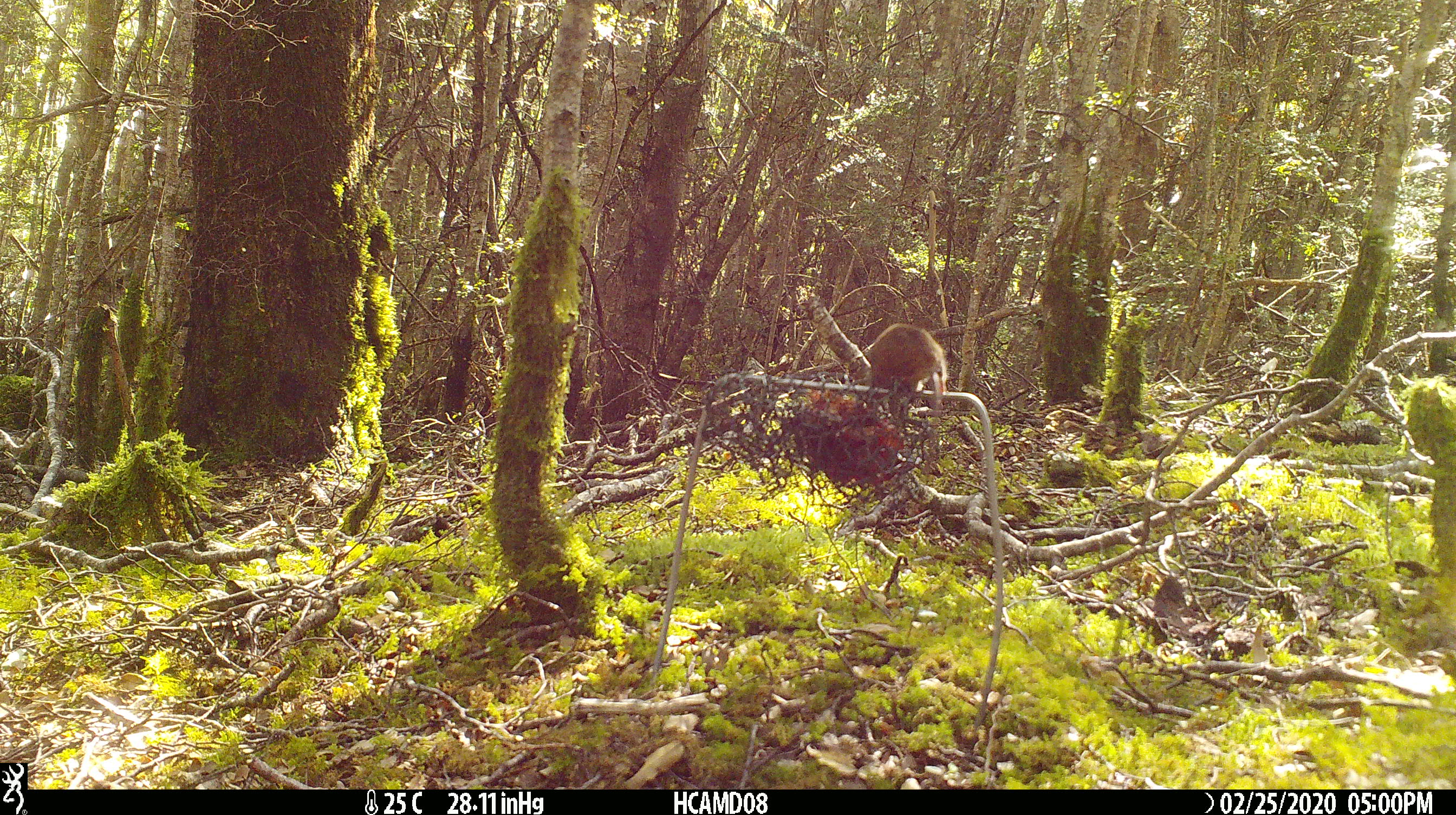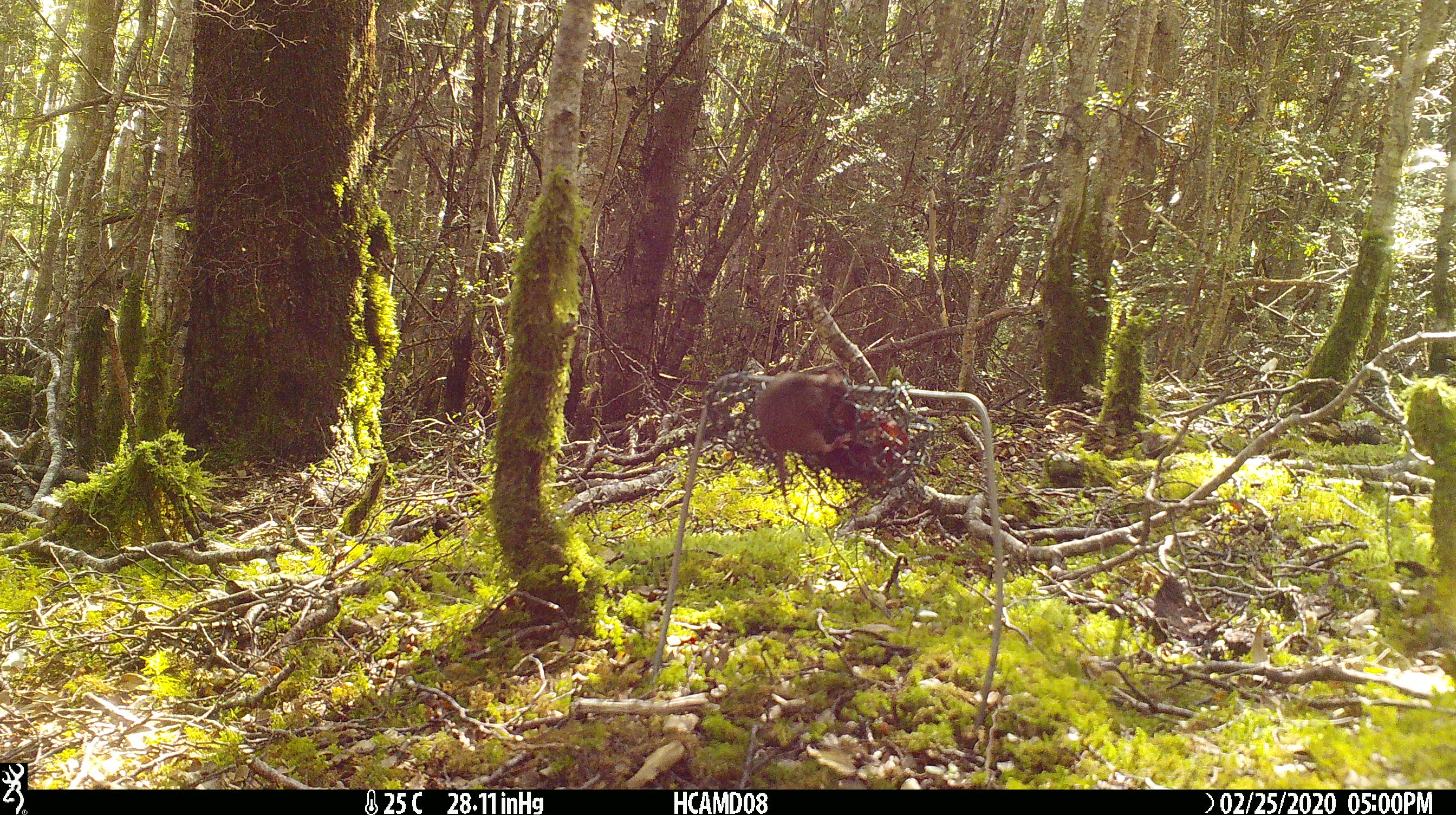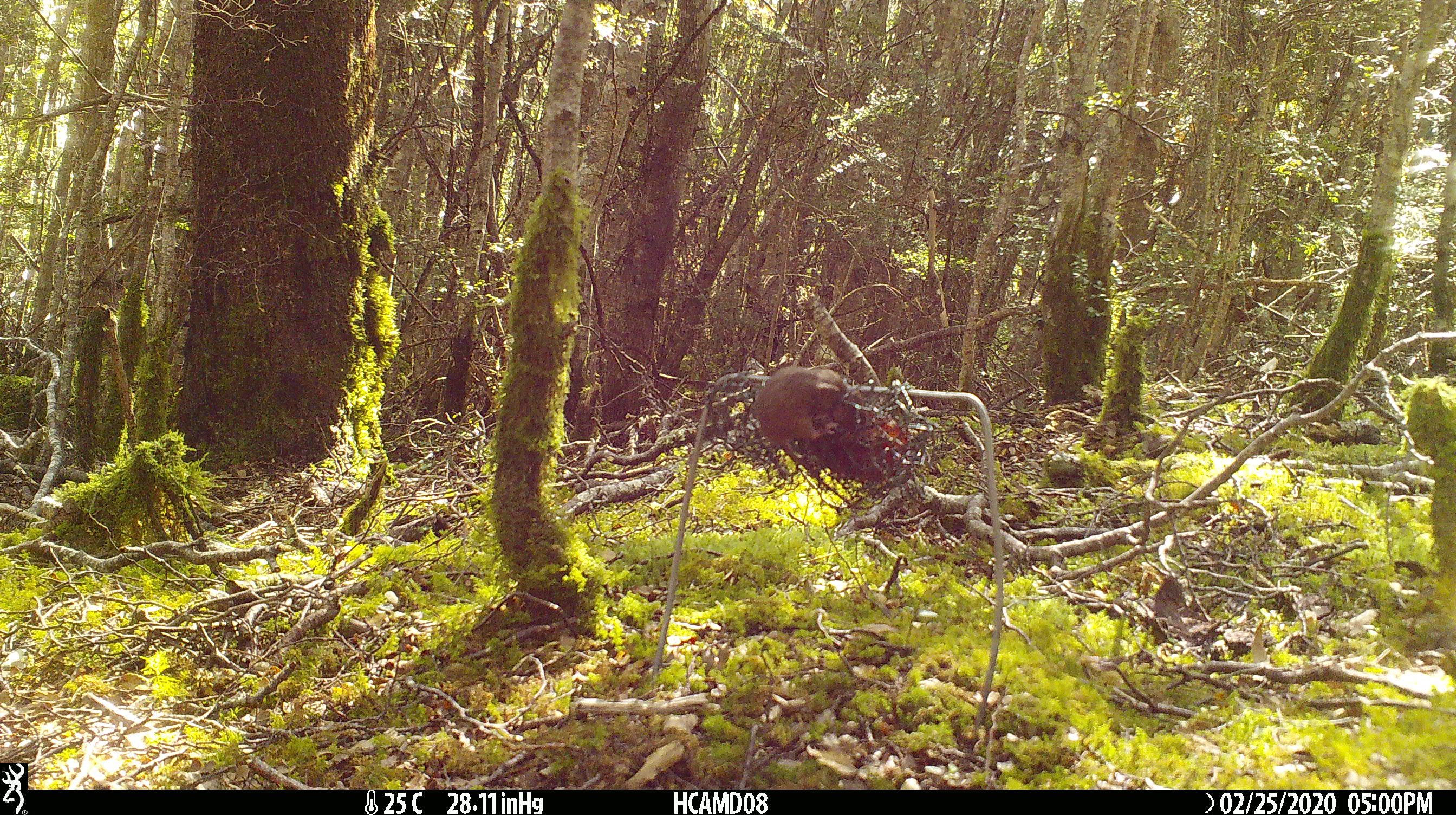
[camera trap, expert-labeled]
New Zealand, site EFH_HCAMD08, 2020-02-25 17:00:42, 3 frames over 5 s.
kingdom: Animalia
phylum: Chordata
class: Mammalia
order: Rodentia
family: Muridae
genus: Mus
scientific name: Mus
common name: mouse